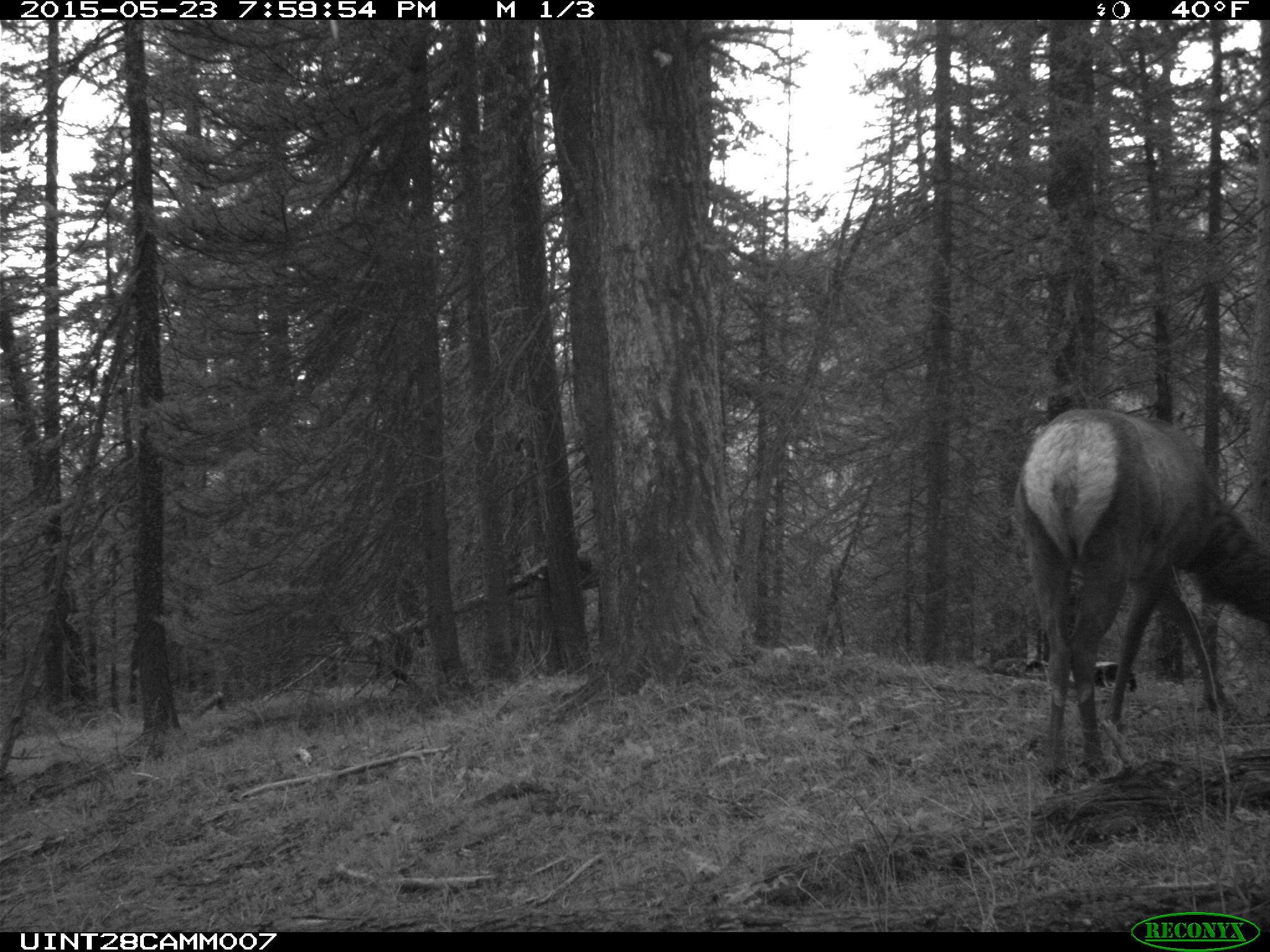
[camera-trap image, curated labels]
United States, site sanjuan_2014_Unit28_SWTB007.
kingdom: Animalia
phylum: Chordata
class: Mammalia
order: Artiodactyla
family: Cervidae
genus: Cervus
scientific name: Cervus elaphus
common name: red deer